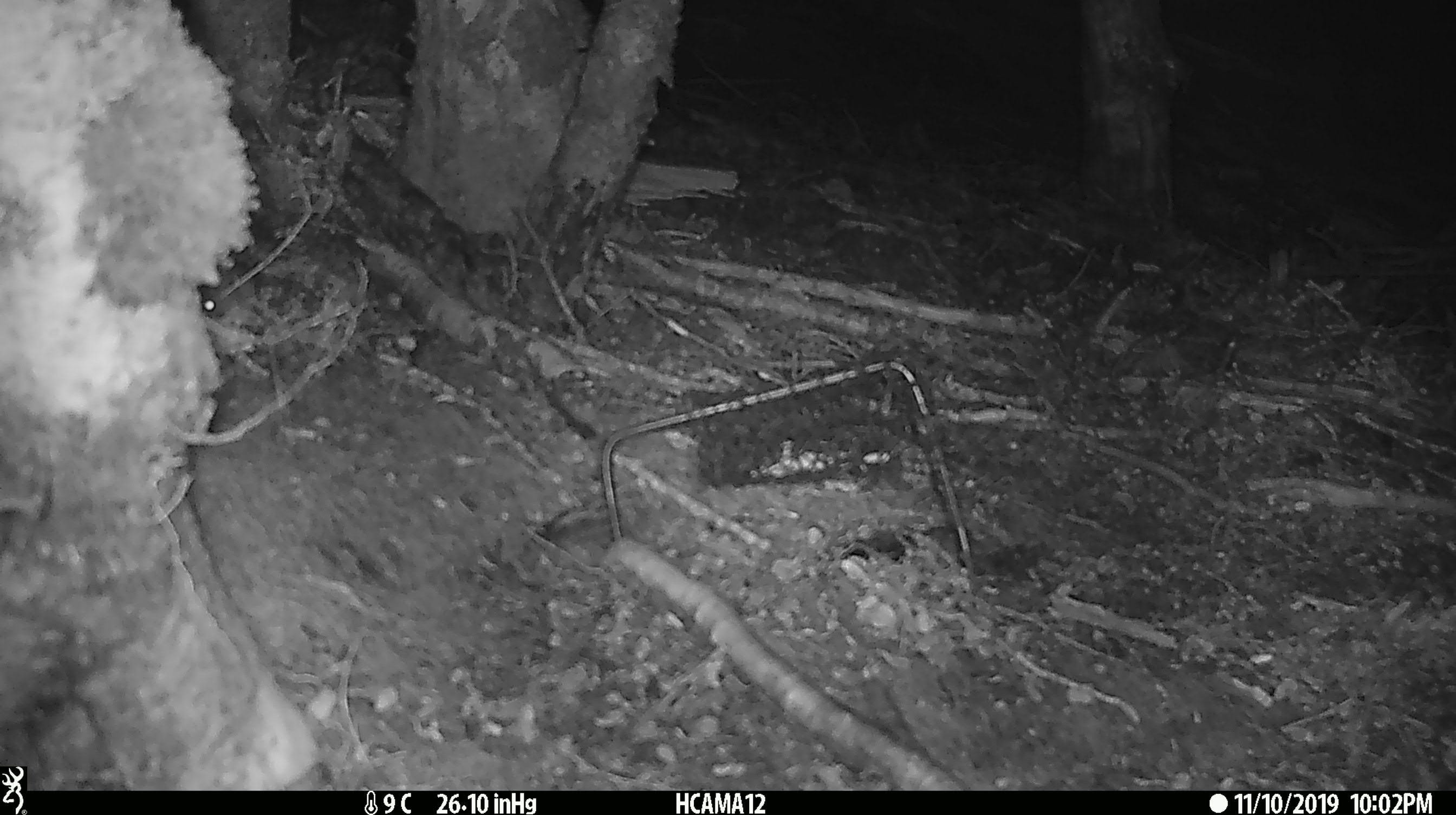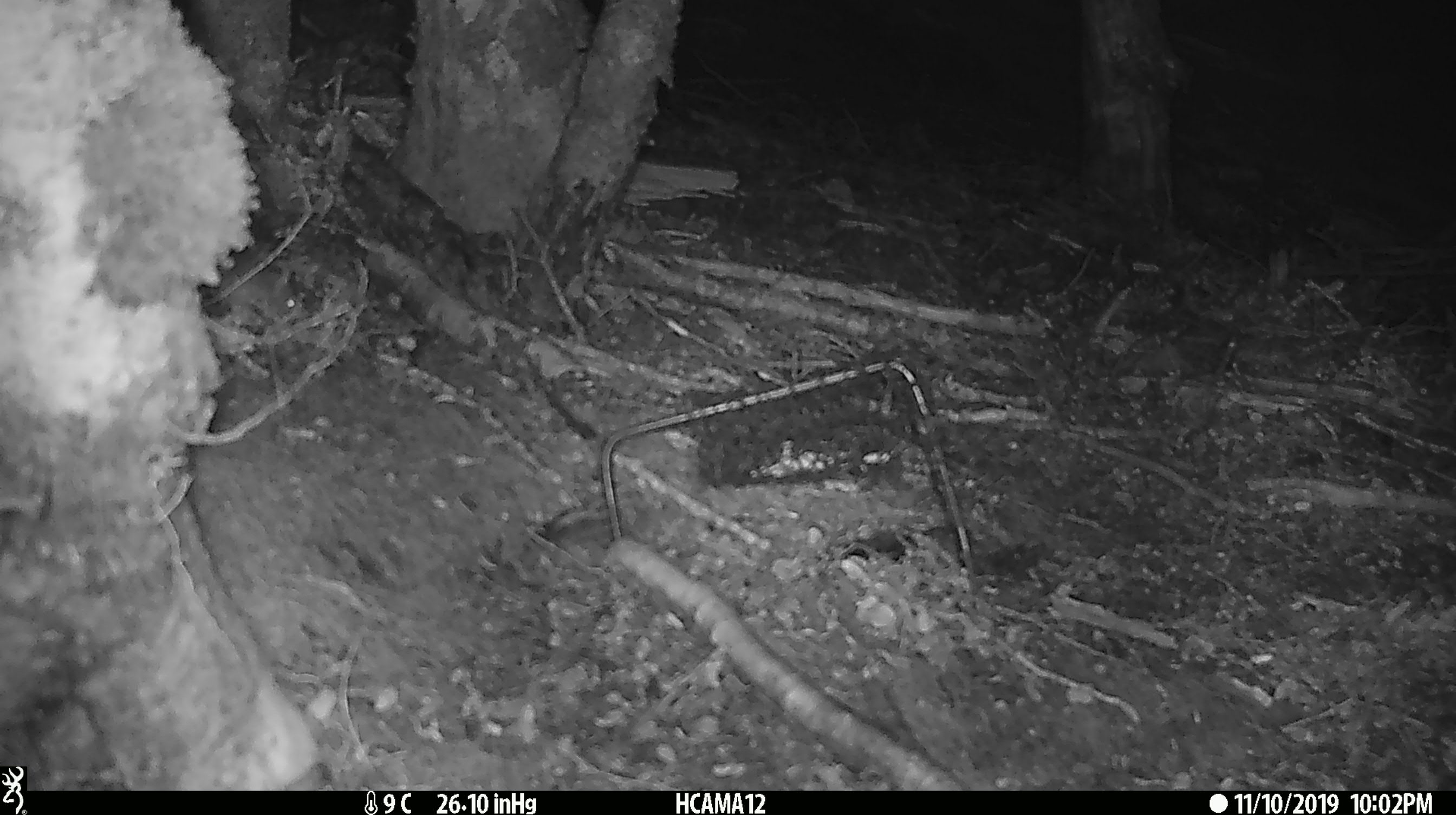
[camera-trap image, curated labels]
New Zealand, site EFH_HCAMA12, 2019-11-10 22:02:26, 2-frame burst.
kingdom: Animalia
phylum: Chordata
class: Mammalia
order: Rodentia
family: Muridae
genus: Mus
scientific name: Mus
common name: mouse